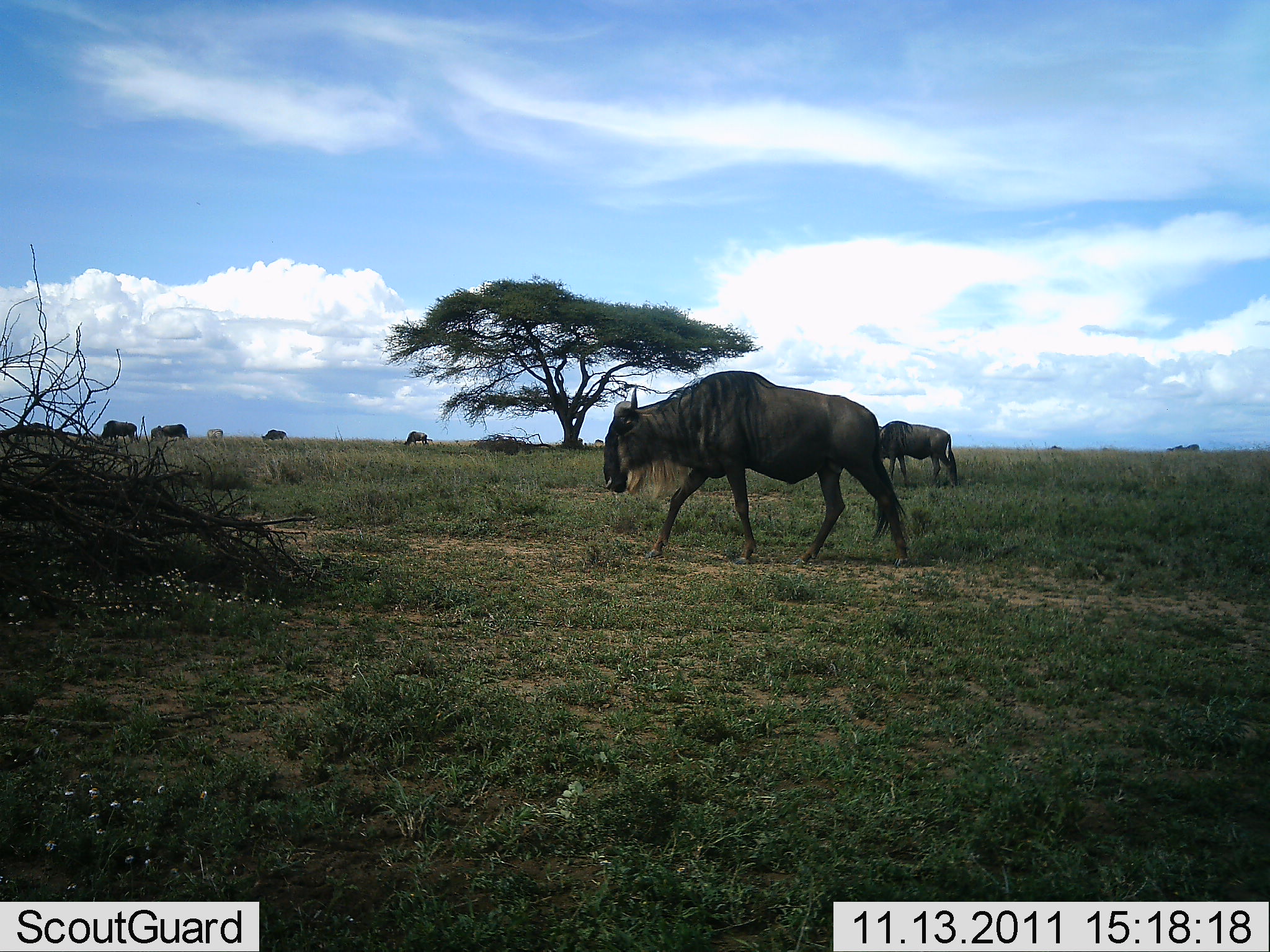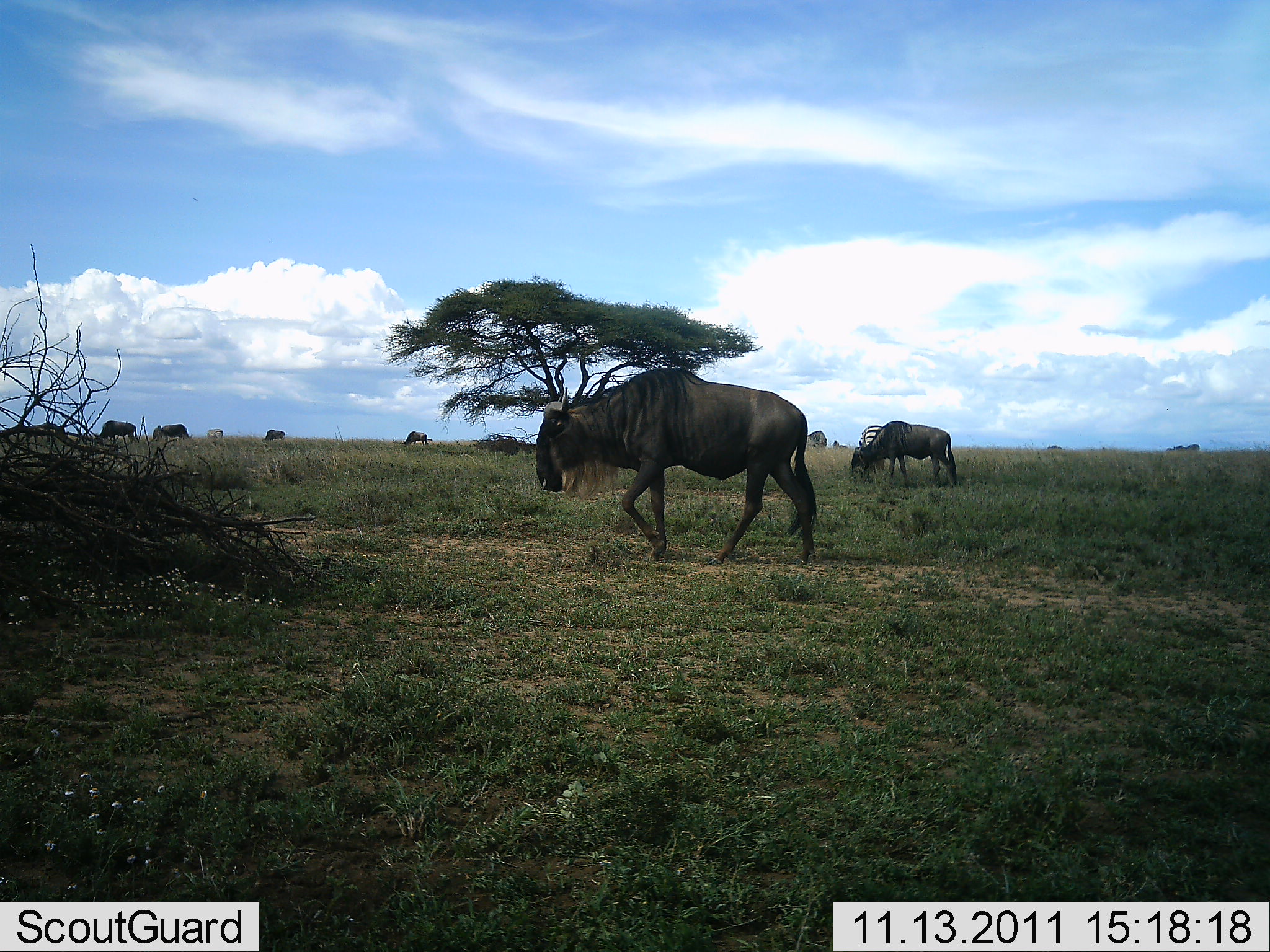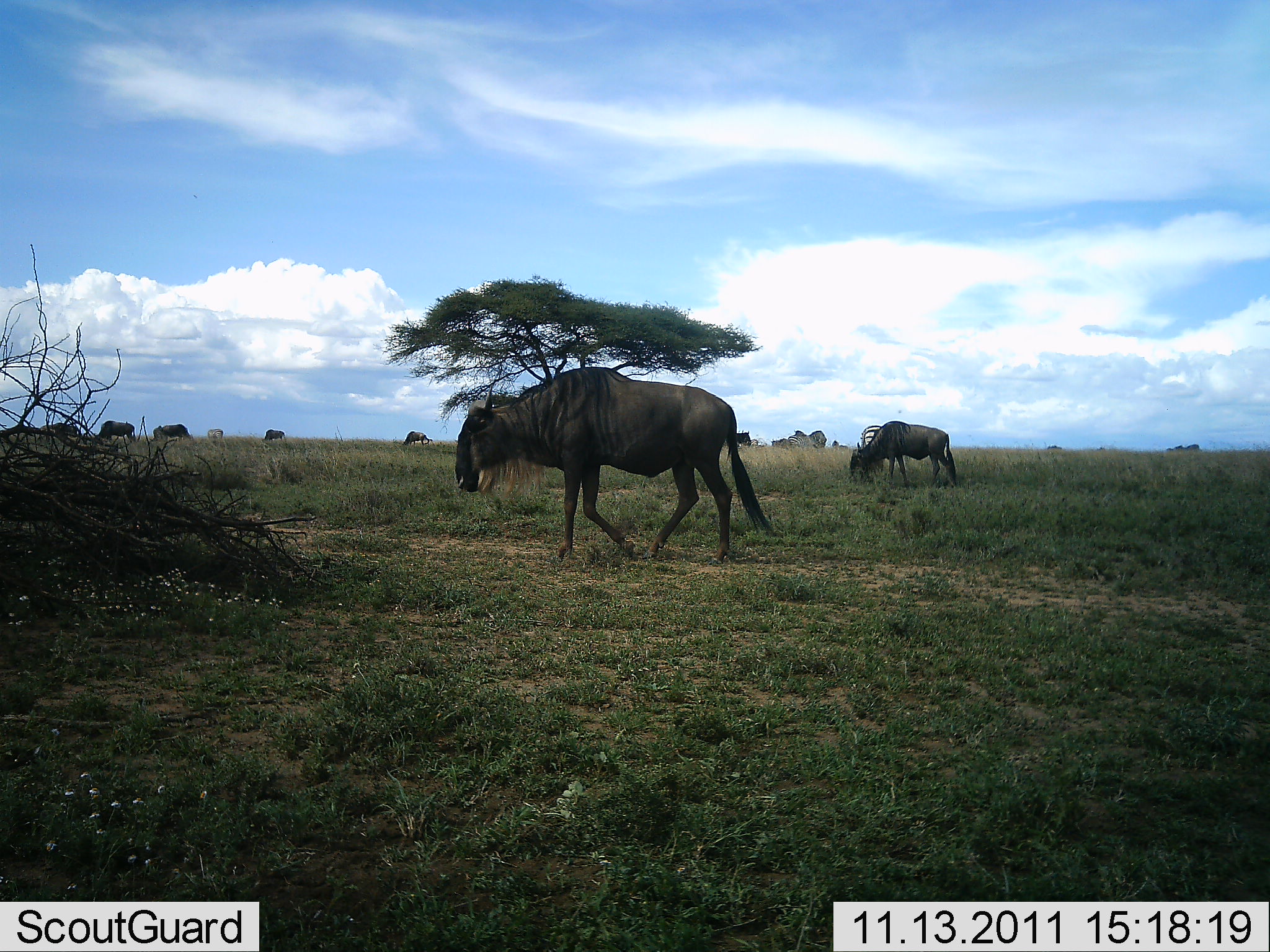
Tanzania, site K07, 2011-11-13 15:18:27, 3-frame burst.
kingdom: Animalia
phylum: Chordata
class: Mammalia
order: Artiodactyla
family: Bovidae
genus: Connochaetes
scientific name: Connochaetes taurinus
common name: blue wildebeest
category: wildebeest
Wildebeest (blue wildebeest) (Connochaetes taurinus), count 7. Behavior (volunteer vote fractions): standing 42%, resting 0%, moving 75%, interacting 0%. Young present (vote fraction): 0%. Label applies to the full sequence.